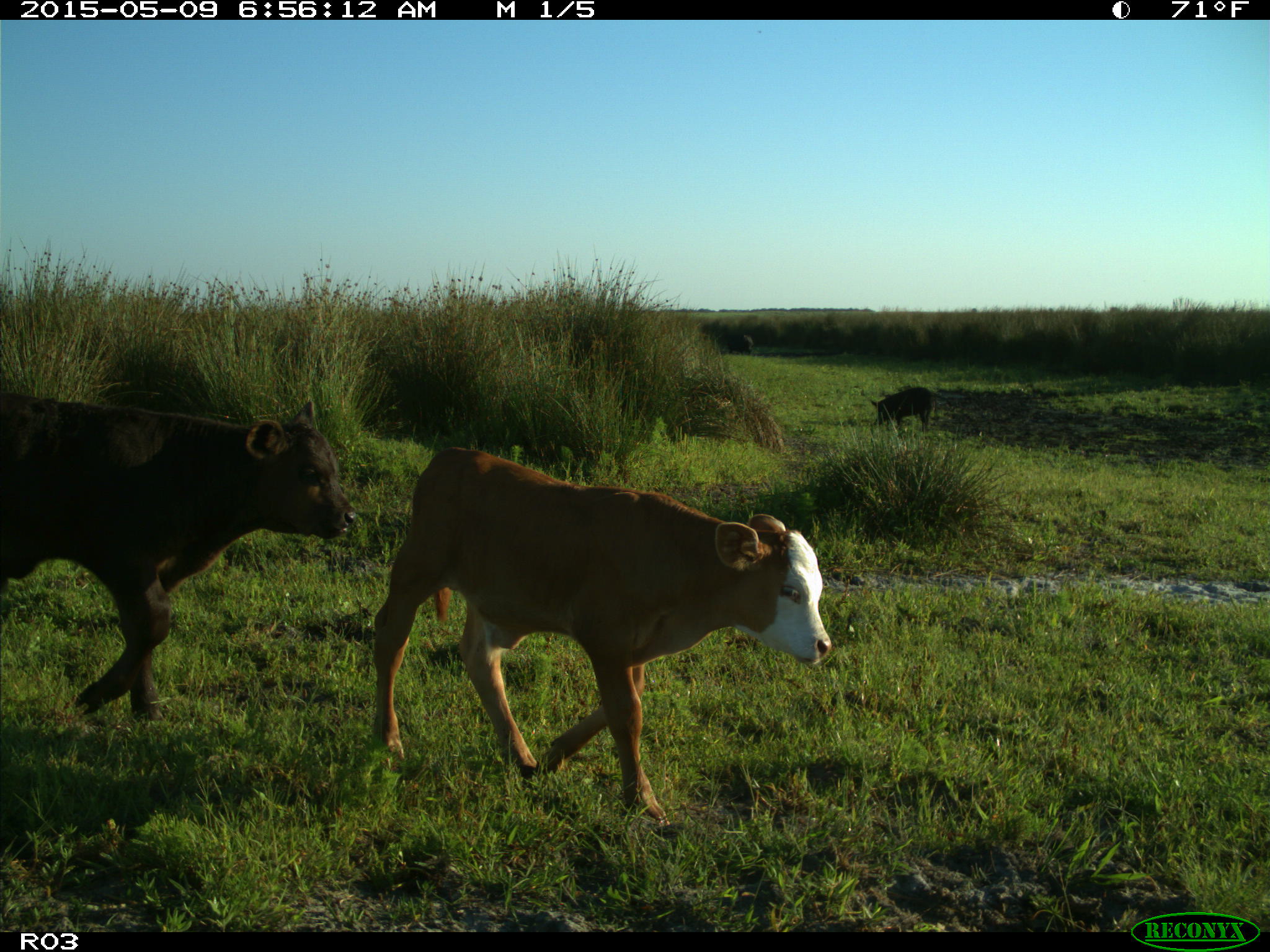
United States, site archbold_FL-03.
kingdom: Animalia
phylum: Chordata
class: Mammalia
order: Artiodactyla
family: Bovidae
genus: Bos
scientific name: Bos taurus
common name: domestic cow